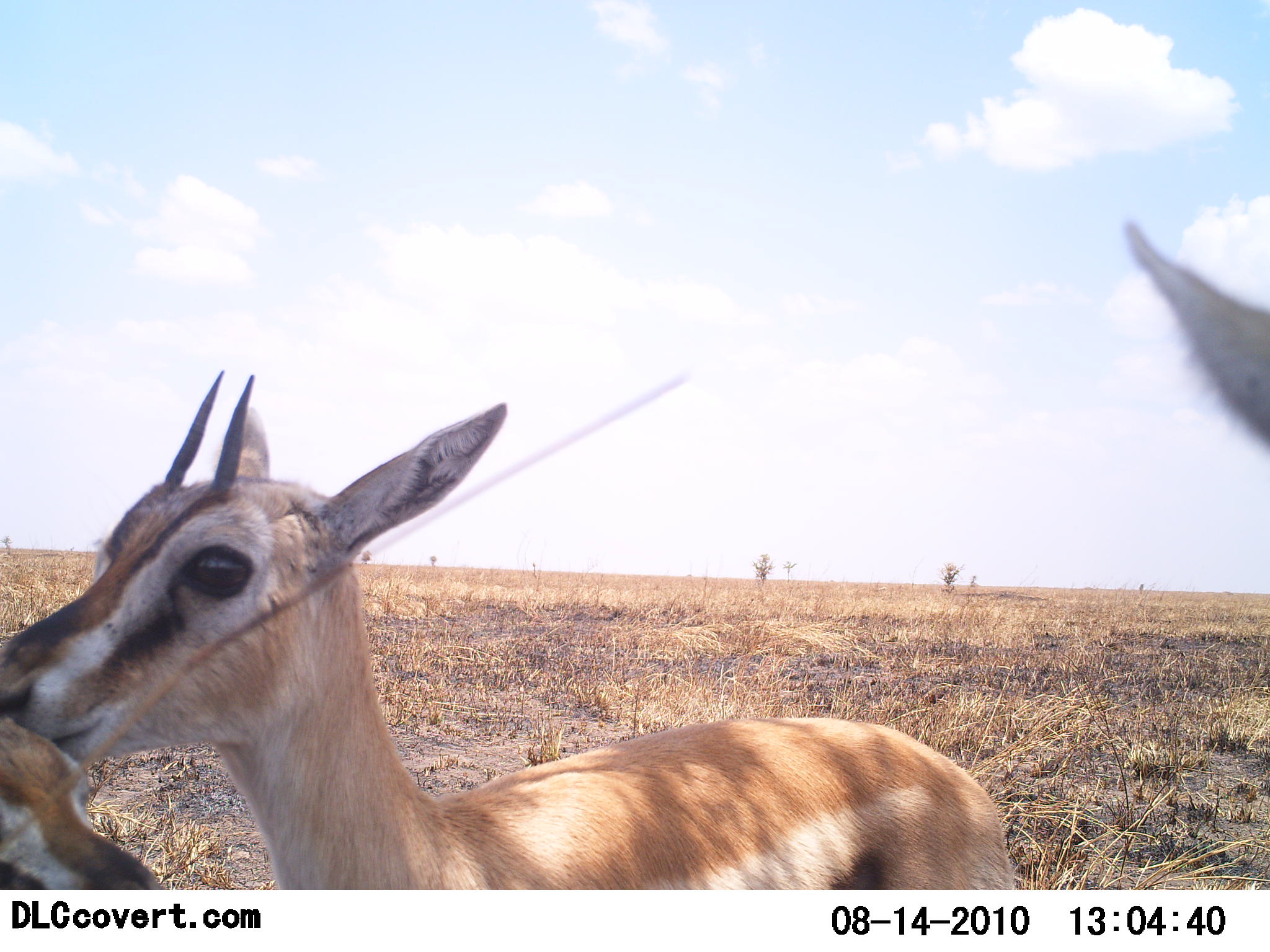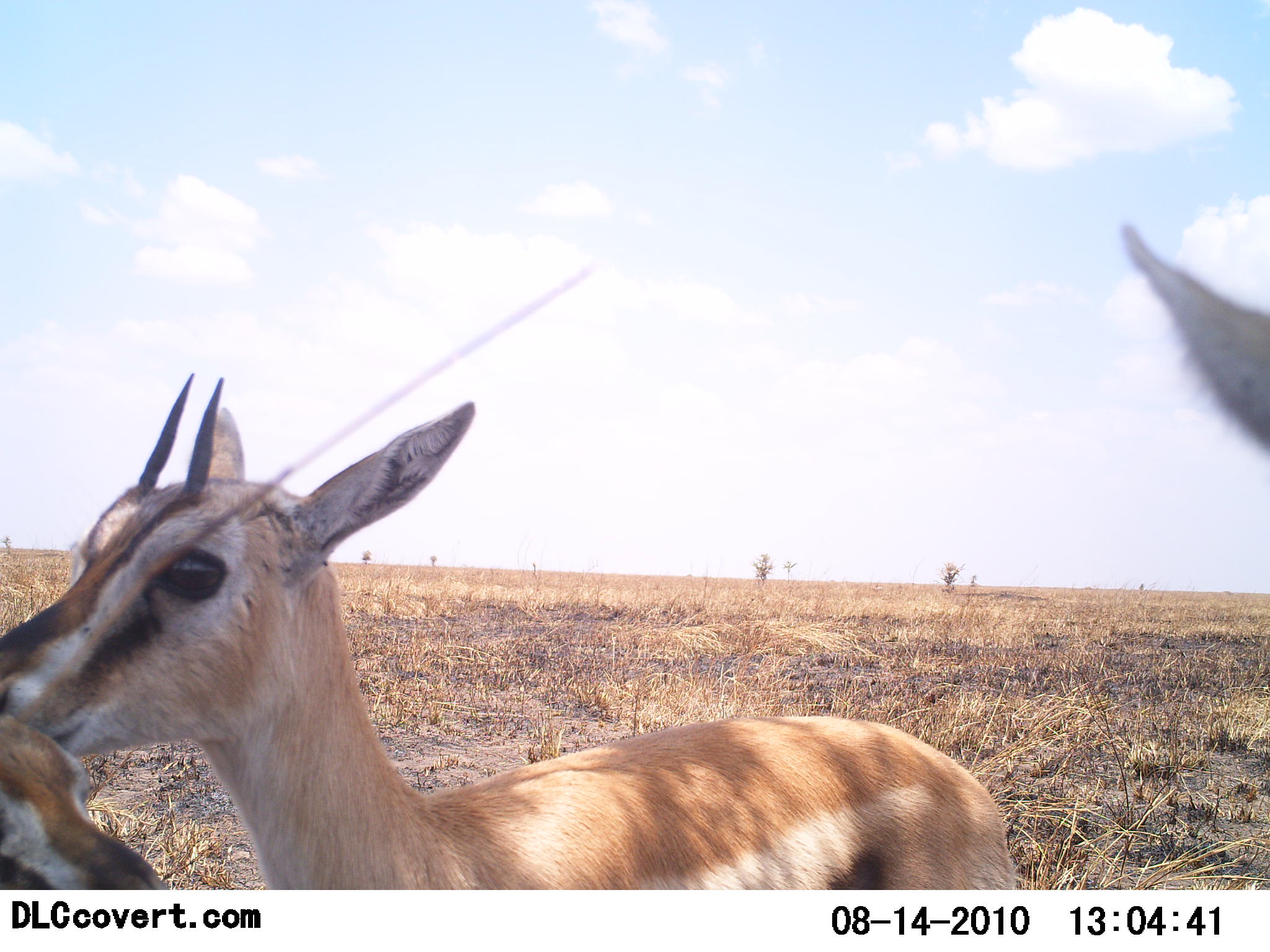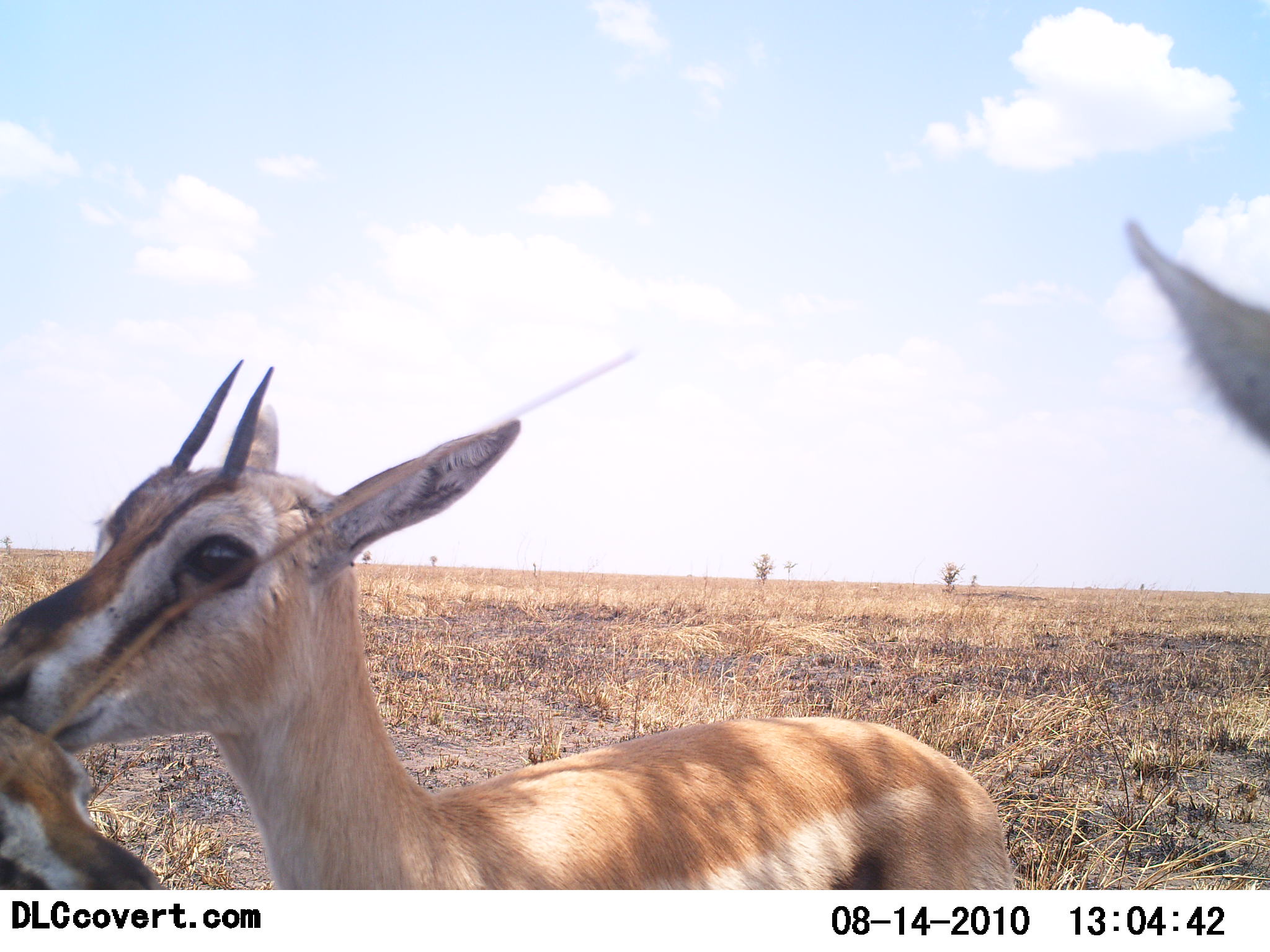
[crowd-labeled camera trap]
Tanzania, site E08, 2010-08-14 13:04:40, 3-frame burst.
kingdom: Animalia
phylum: Chordata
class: Mammalia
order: Artiodactyla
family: Bovidae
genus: Eudorcas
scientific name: Eudorcas thomsonii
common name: thomson's gazelle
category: gazellethomsons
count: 3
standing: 92%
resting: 0%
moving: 0%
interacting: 31%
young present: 15%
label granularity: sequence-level